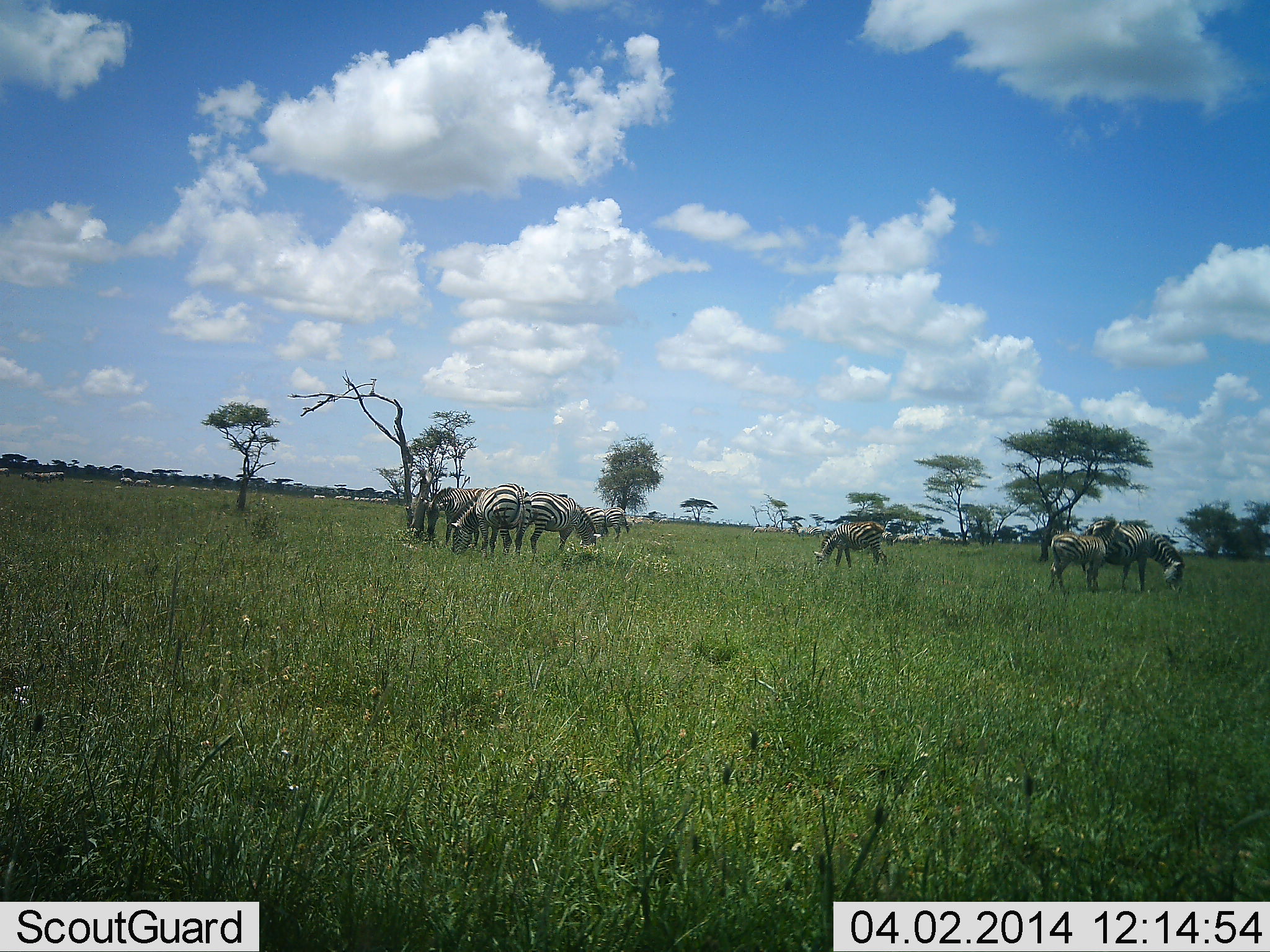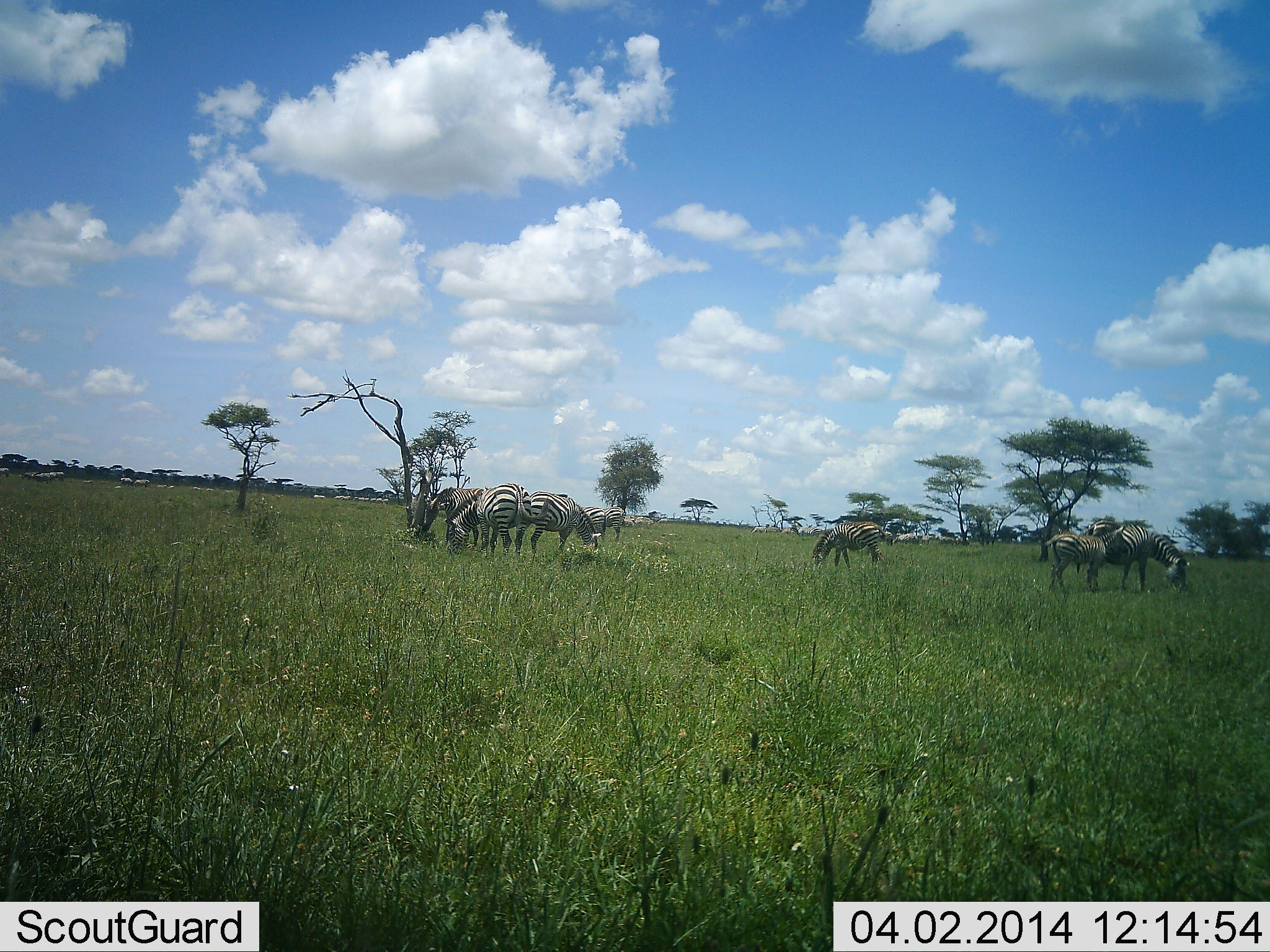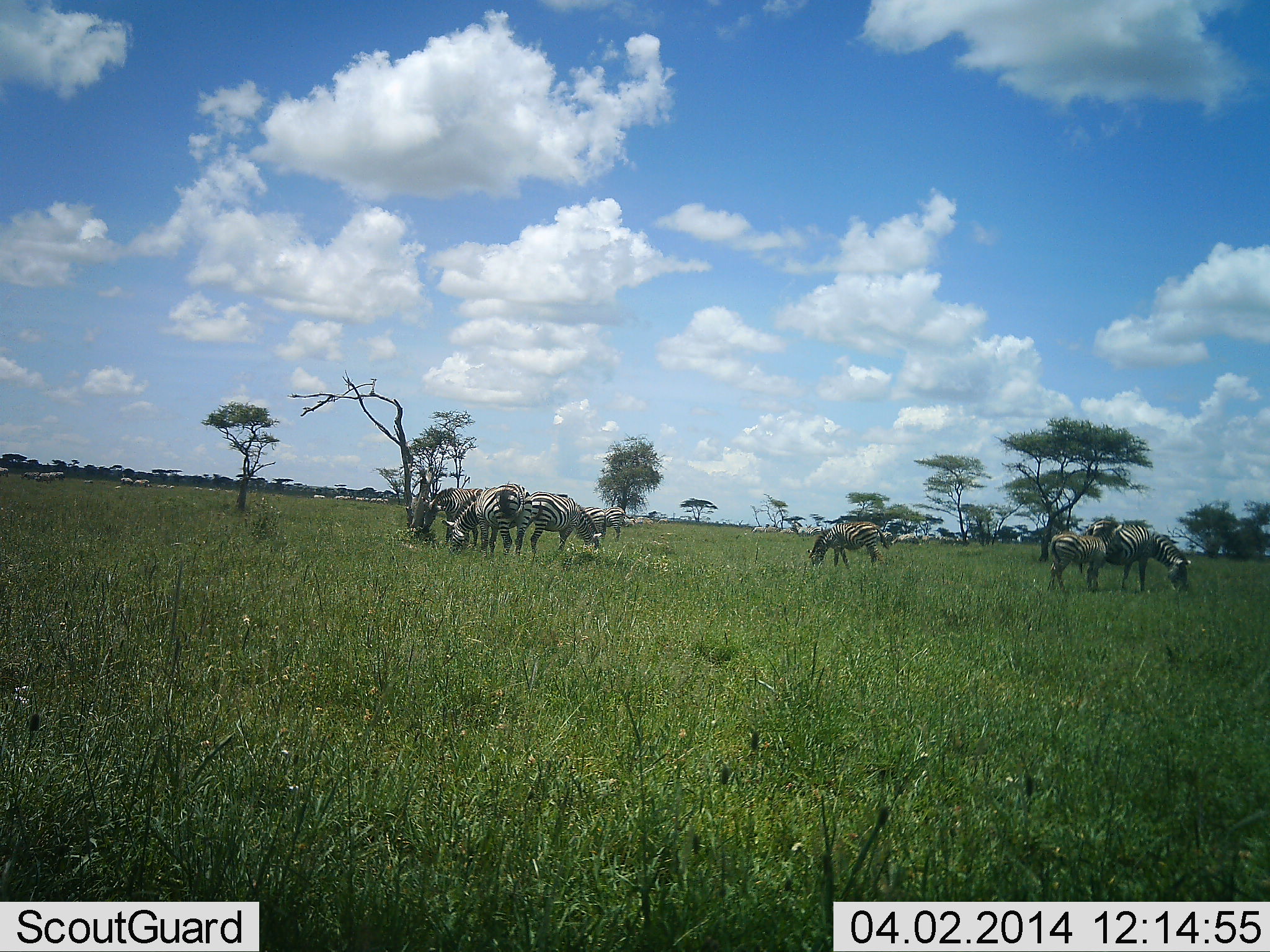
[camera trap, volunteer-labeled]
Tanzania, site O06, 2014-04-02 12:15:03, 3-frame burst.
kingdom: Animalia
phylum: Chordata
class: Mammalia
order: Perissodactyla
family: Equidae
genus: Equus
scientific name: Equus quagga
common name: plains zebra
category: zebra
Zebra (plains zebra) (Equus quagga), count 8. Behavior (volunteer vote fractions): standing 42%, resting 0%, moving 7%, interacting 3%. Young present (vote fraction): 17%. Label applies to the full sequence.